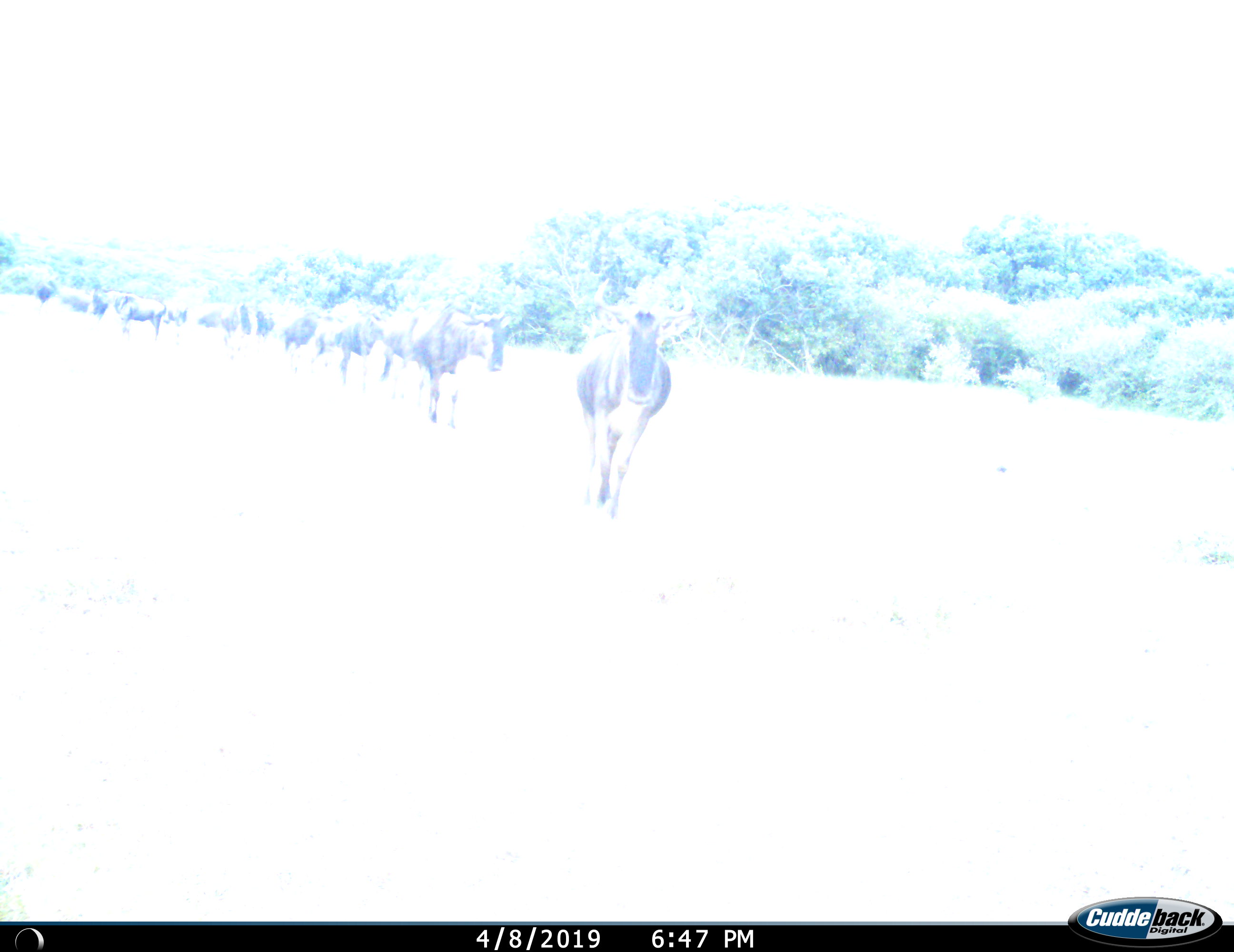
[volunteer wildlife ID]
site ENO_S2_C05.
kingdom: Animalia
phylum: Chordata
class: Mammalia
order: Artiodactyla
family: Bovidae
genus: Connochaetes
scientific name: Connochaetes taurinus taurinus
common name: blue wildebeest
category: wildebeestblue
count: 11-50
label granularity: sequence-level